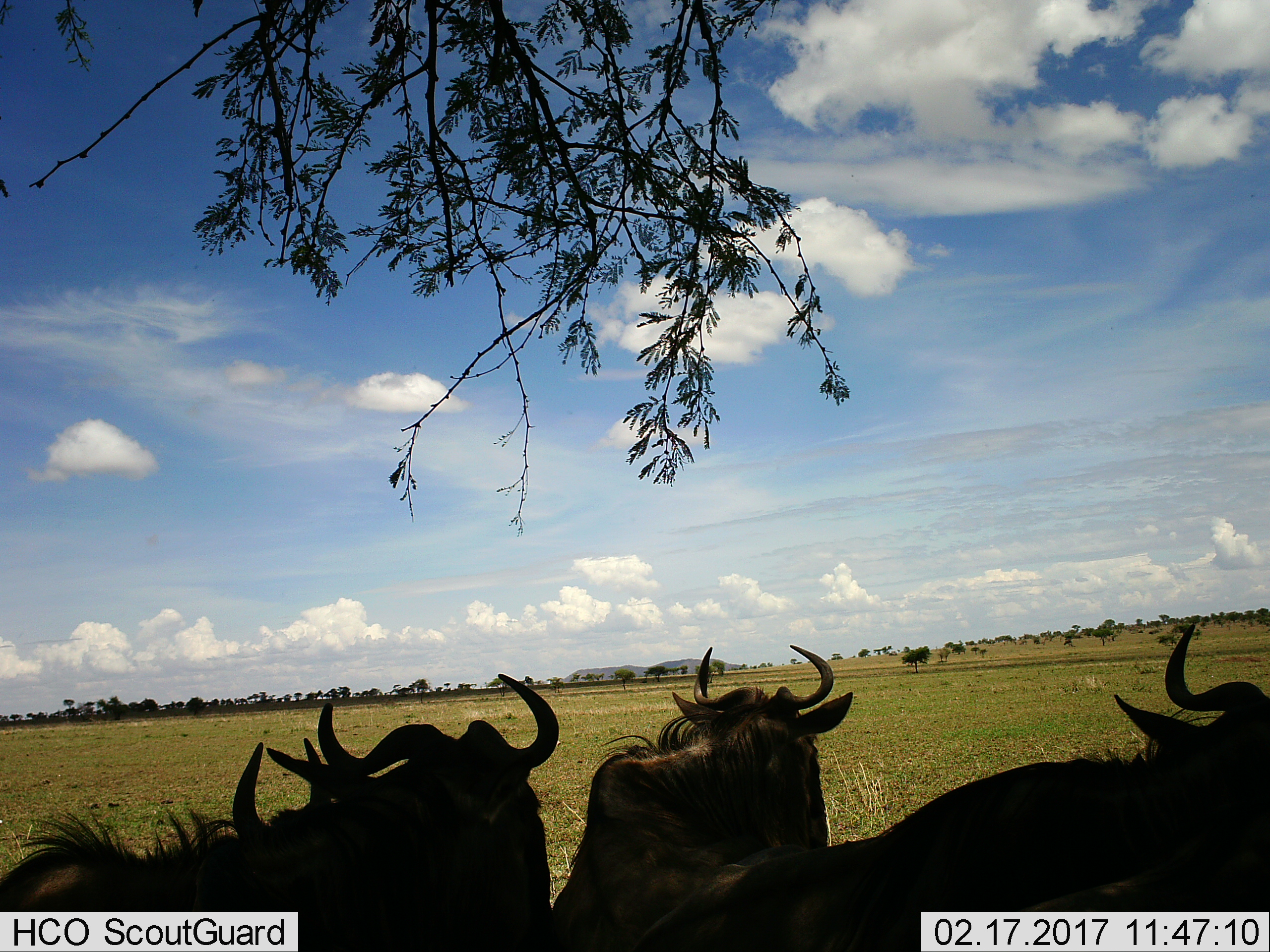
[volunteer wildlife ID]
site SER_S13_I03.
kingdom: Animalia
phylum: Chordata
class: Mammalia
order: Artiodactyla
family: Bovidae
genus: Connochaetes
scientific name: Connochaetes taurinus taurinus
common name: blue wildebeest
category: wildebeestblue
Wildebeestblue (blue wildebeest) (Connochaetes taurinus taurinus), count 4. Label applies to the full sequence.